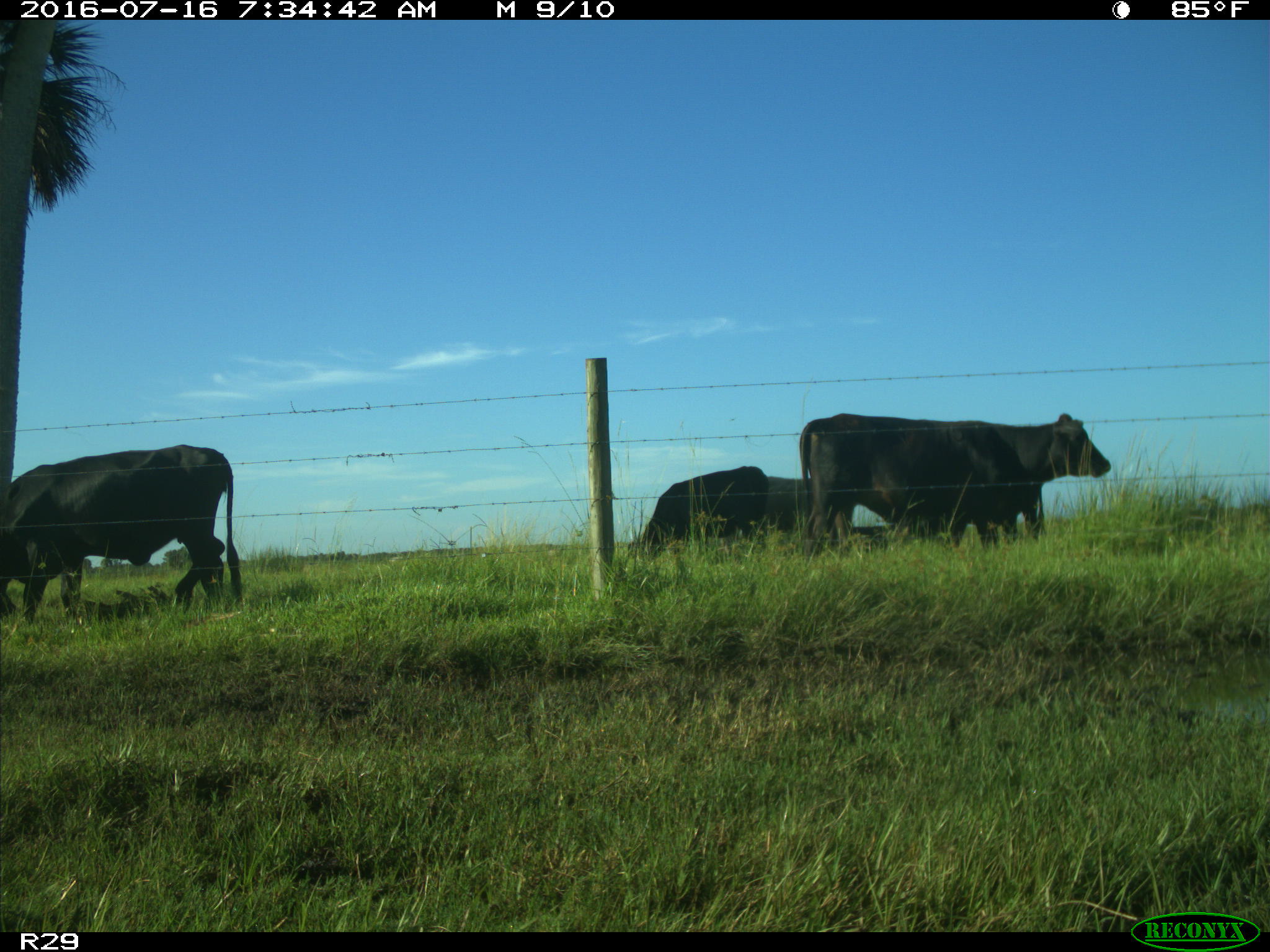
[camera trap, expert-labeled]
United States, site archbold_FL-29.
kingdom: Animalia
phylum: Chordata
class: Mammalia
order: Artiodactyla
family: Bovidae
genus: Bos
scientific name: Bos taurus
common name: domestic cow